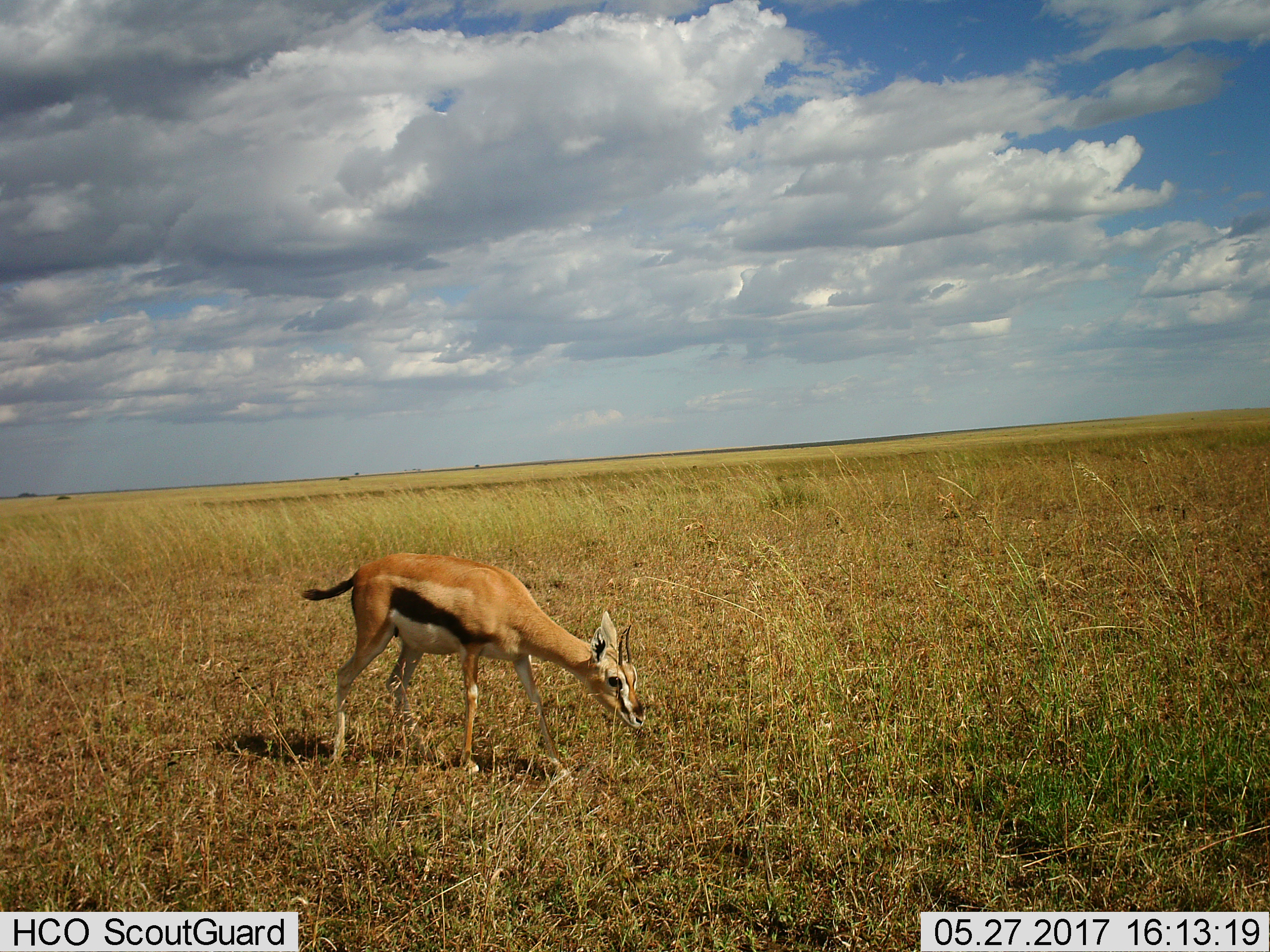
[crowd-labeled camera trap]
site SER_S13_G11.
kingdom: Animalia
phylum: Chordata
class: Mammalia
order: Artiodactyla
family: Bovidae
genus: Eudorcas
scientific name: Eudorcas thomsonii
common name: thomson's gazelle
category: gazellethomsons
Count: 1.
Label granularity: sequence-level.